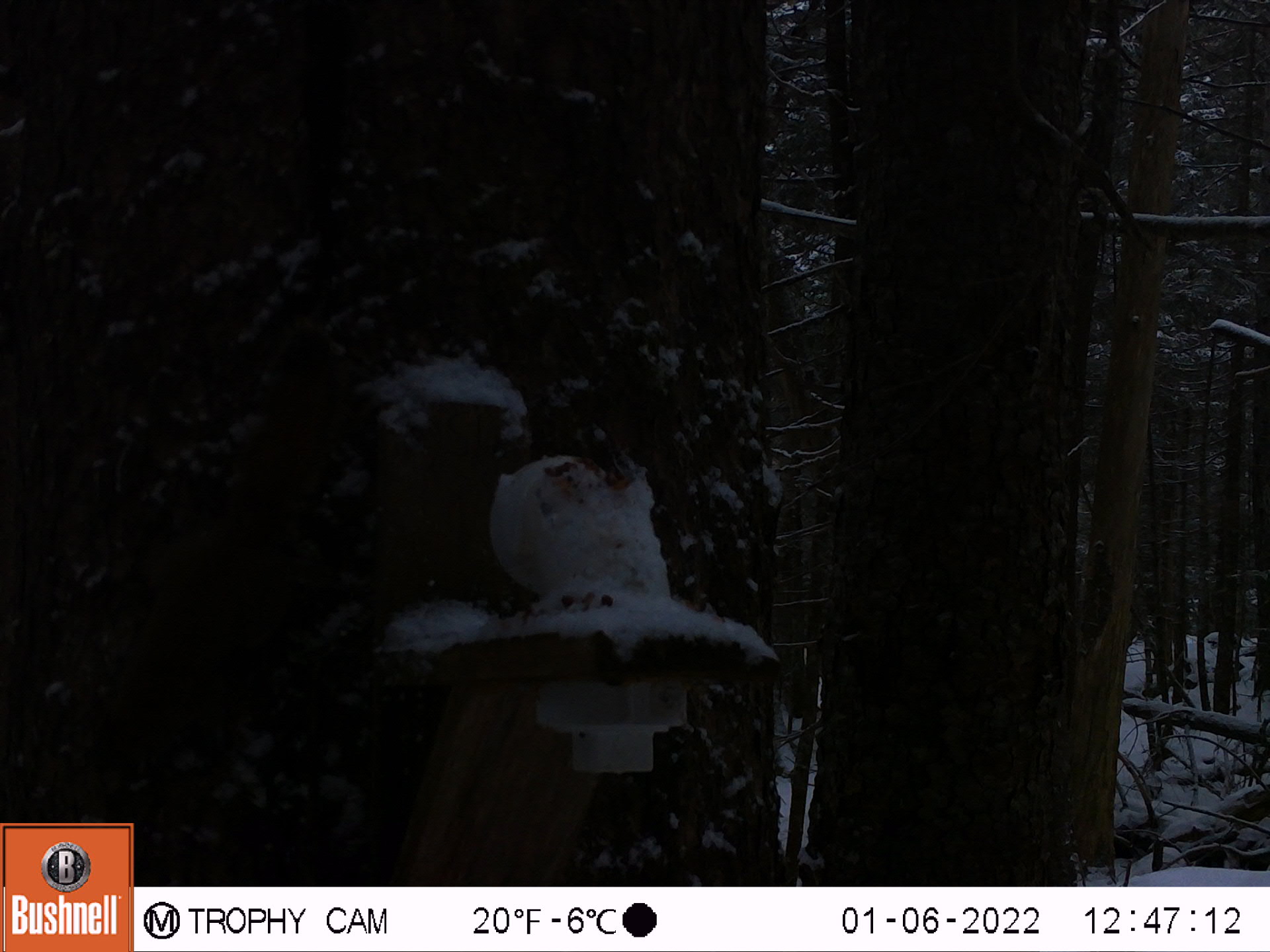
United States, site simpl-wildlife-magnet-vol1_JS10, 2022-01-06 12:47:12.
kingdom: Animalia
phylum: Chordata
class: Mammalia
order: Rodentia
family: Sciuridae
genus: Tamiasciurus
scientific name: Tamiasciurus hudsonicus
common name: red squirrel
Red squirrel (Tamiasciurus hudsonicus).